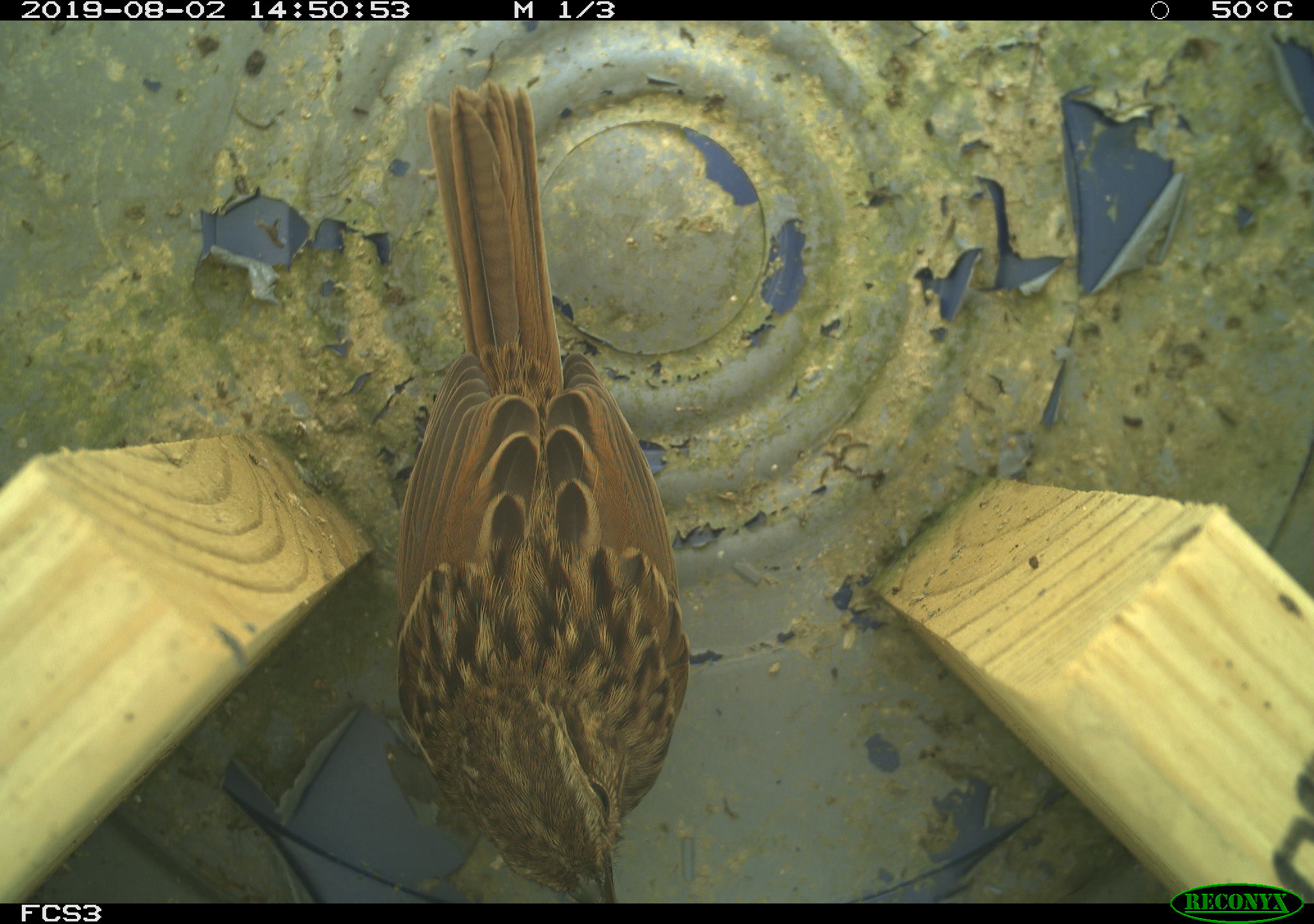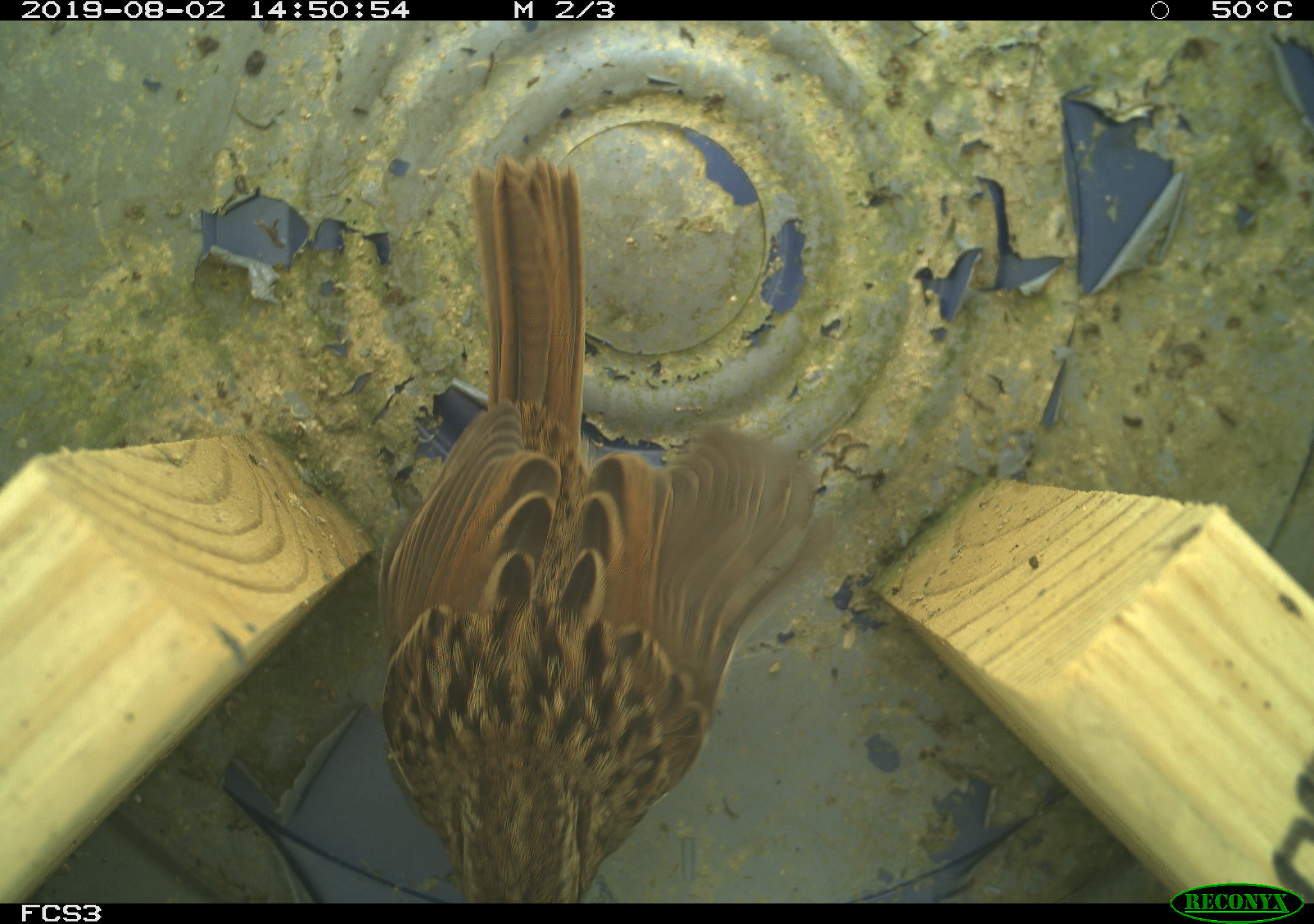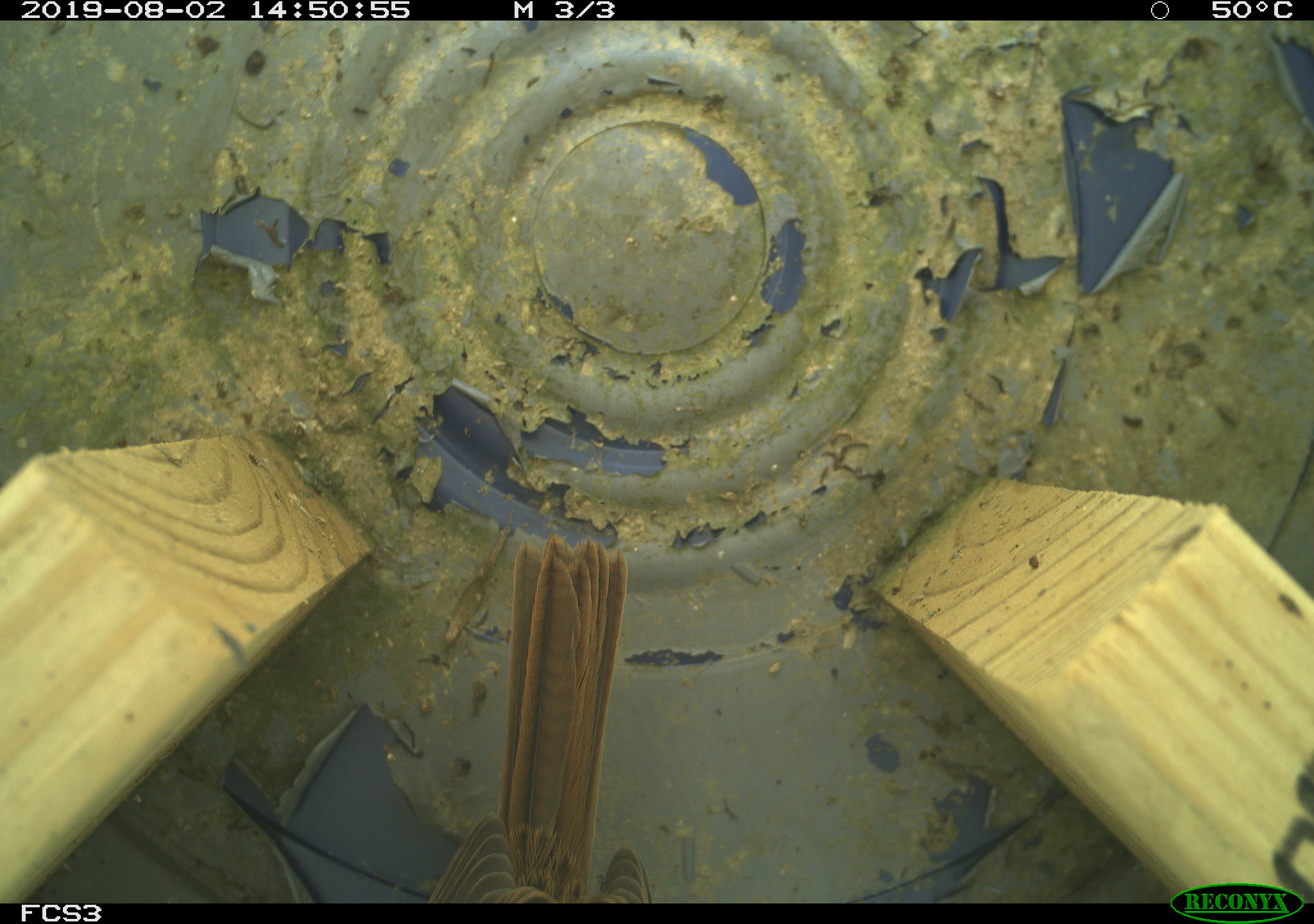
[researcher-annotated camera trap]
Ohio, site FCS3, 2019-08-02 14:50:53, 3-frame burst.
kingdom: Animalia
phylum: Chordata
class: Aves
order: Passeriformes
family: Passerellidae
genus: Melospiza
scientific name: Melospiza melodia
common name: song sparrow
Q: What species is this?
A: Song sparrow (Melospiza melodia).